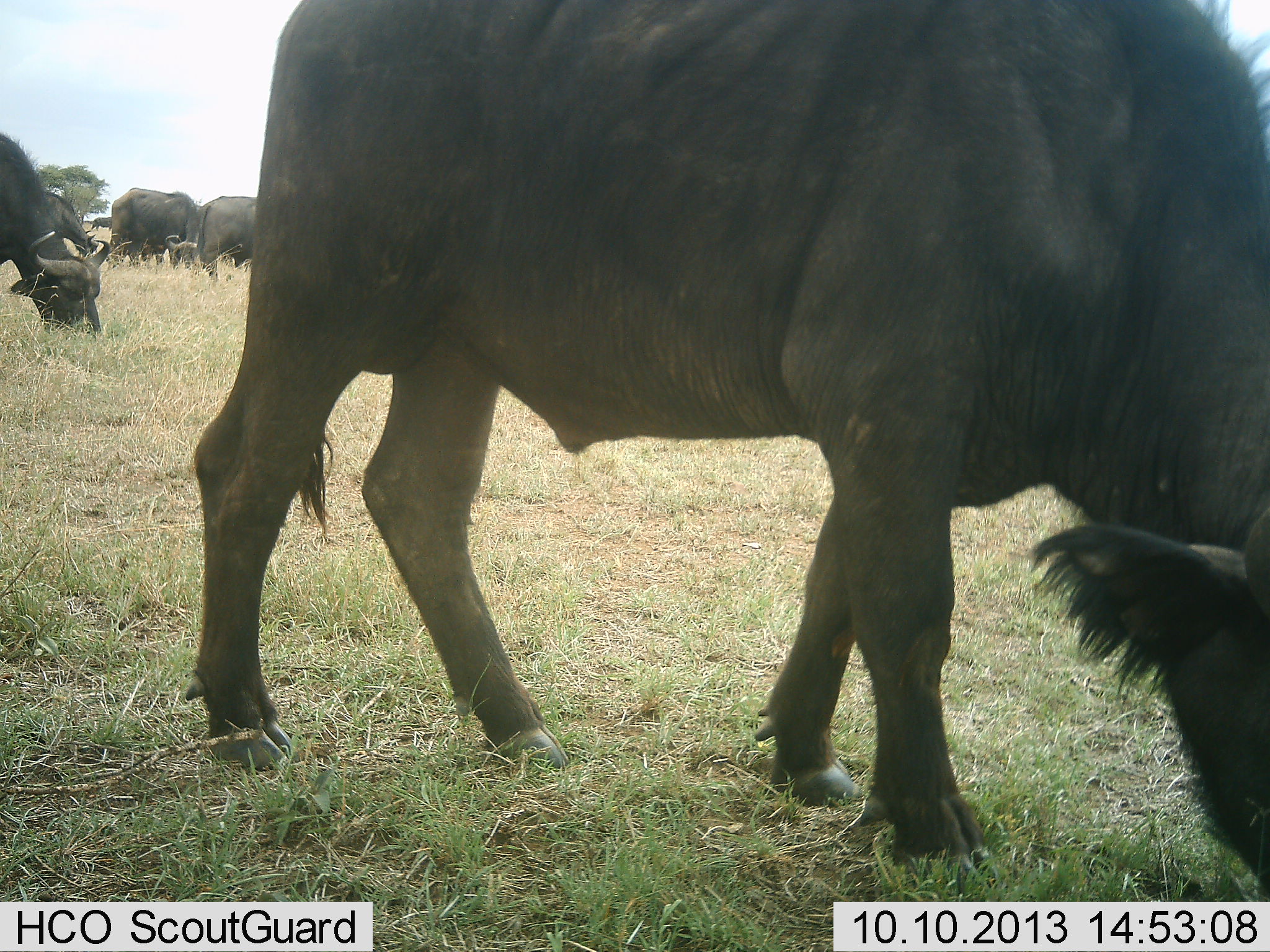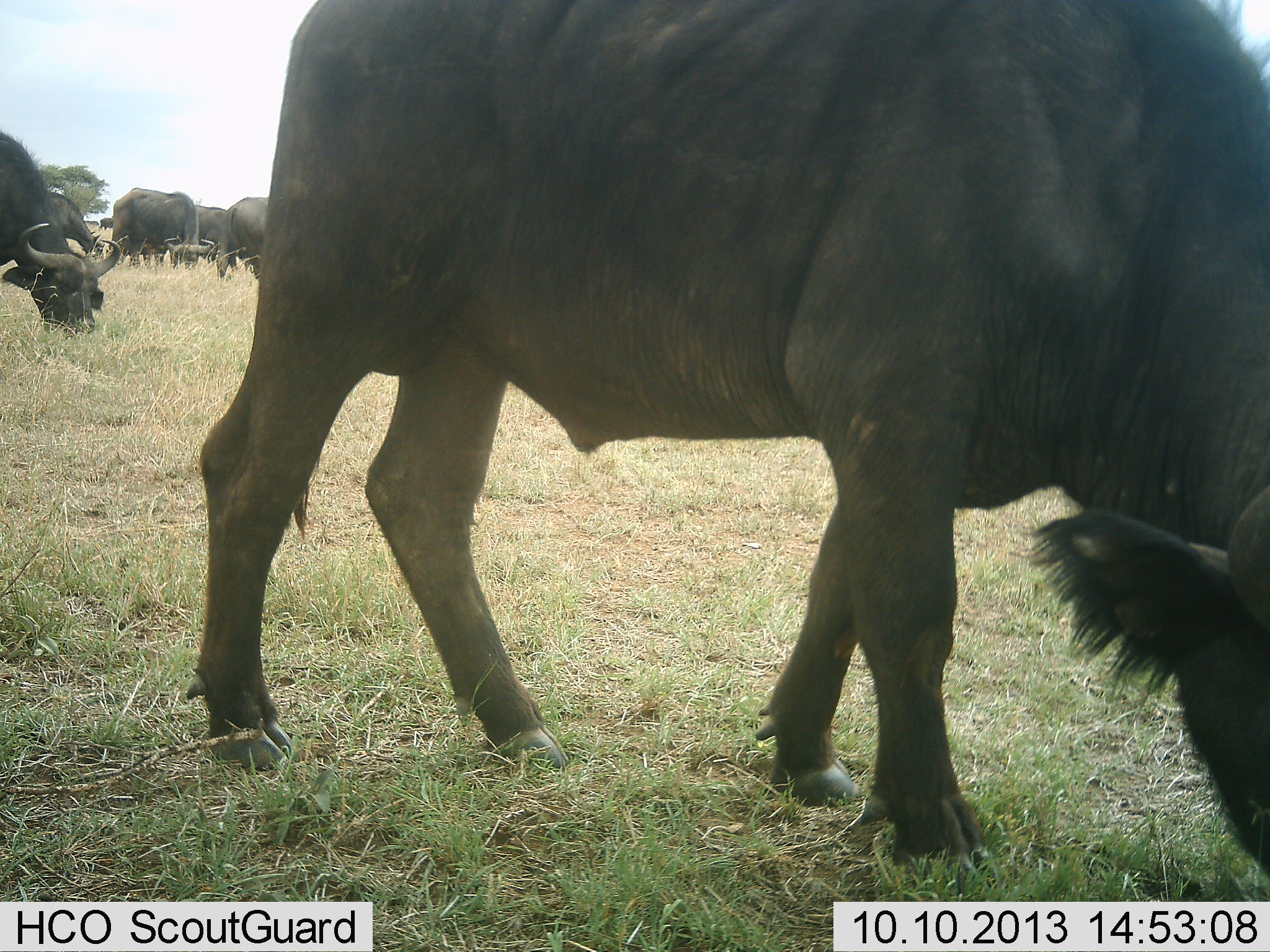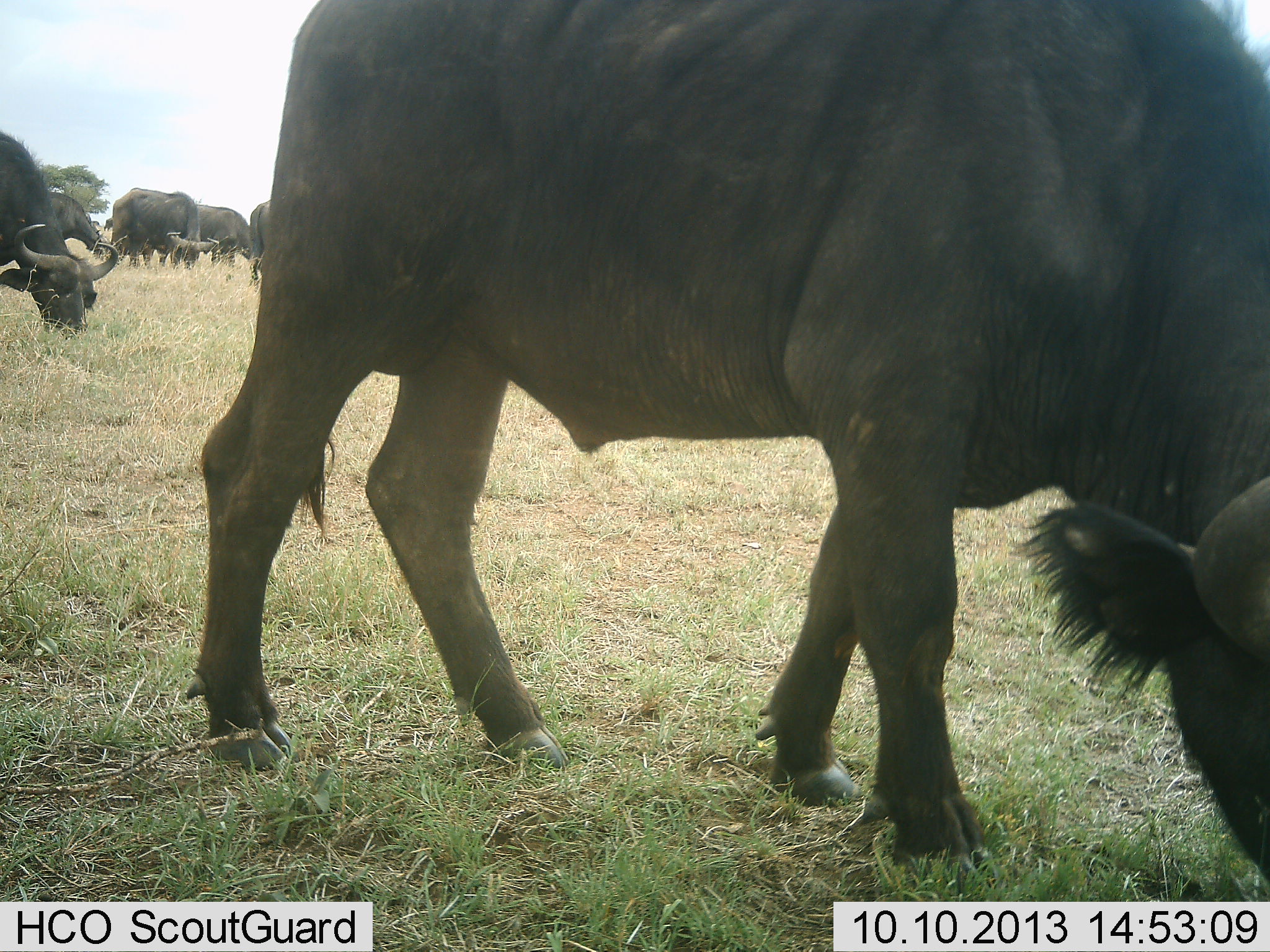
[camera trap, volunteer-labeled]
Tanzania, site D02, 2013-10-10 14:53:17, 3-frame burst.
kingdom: Animalia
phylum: Chordata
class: Mammalia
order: Artiodactyla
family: Bovidae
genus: Syncerus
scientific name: Syncerus caffer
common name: cape buffalo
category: buffalo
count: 7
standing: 40%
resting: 0%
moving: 10%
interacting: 0%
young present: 0%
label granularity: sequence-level